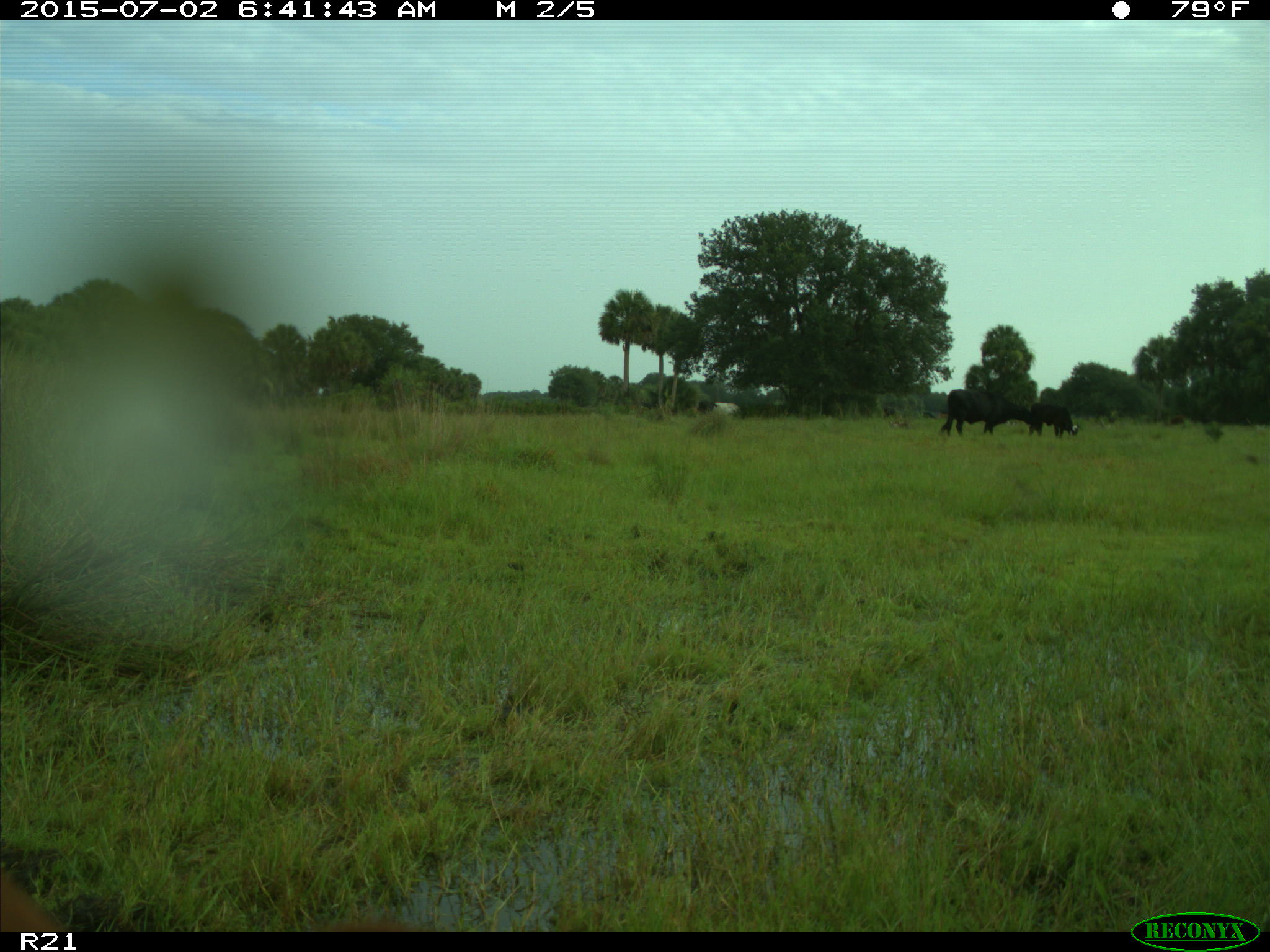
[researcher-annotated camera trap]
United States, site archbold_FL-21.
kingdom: Animalia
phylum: Chordata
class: Mammalia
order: Artiodactyla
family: Bovidae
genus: Bos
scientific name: Bos taurus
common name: domestic cow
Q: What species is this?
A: Bos taurus (domestic cow).